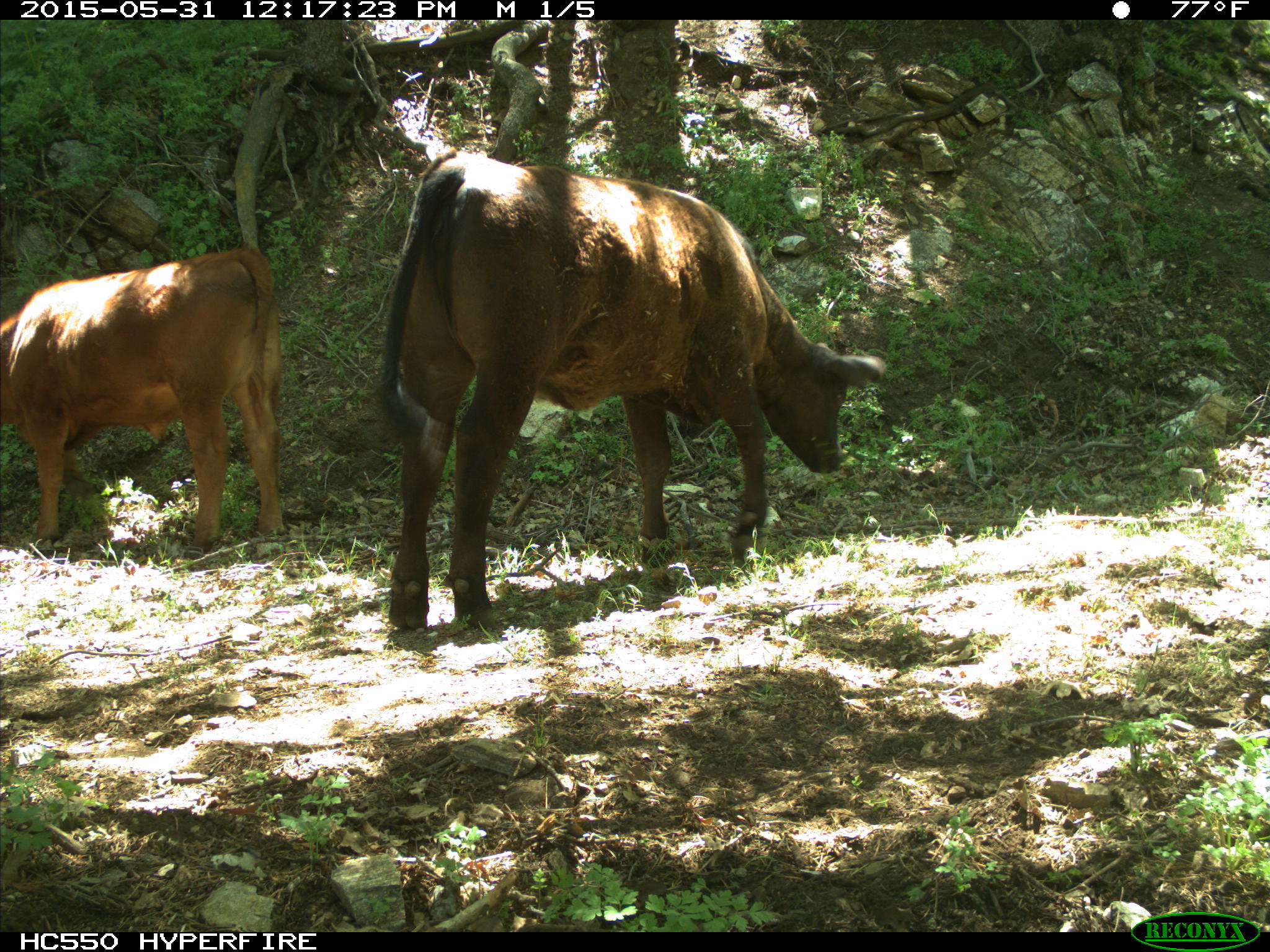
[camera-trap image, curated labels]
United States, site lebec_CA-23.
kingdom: Animalia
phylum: Chordata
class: Mammalia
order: Artiodactyla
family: Bovidae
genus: Bos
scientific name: Bos taurus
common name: domestic cow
Bos taurus (domestic cow).